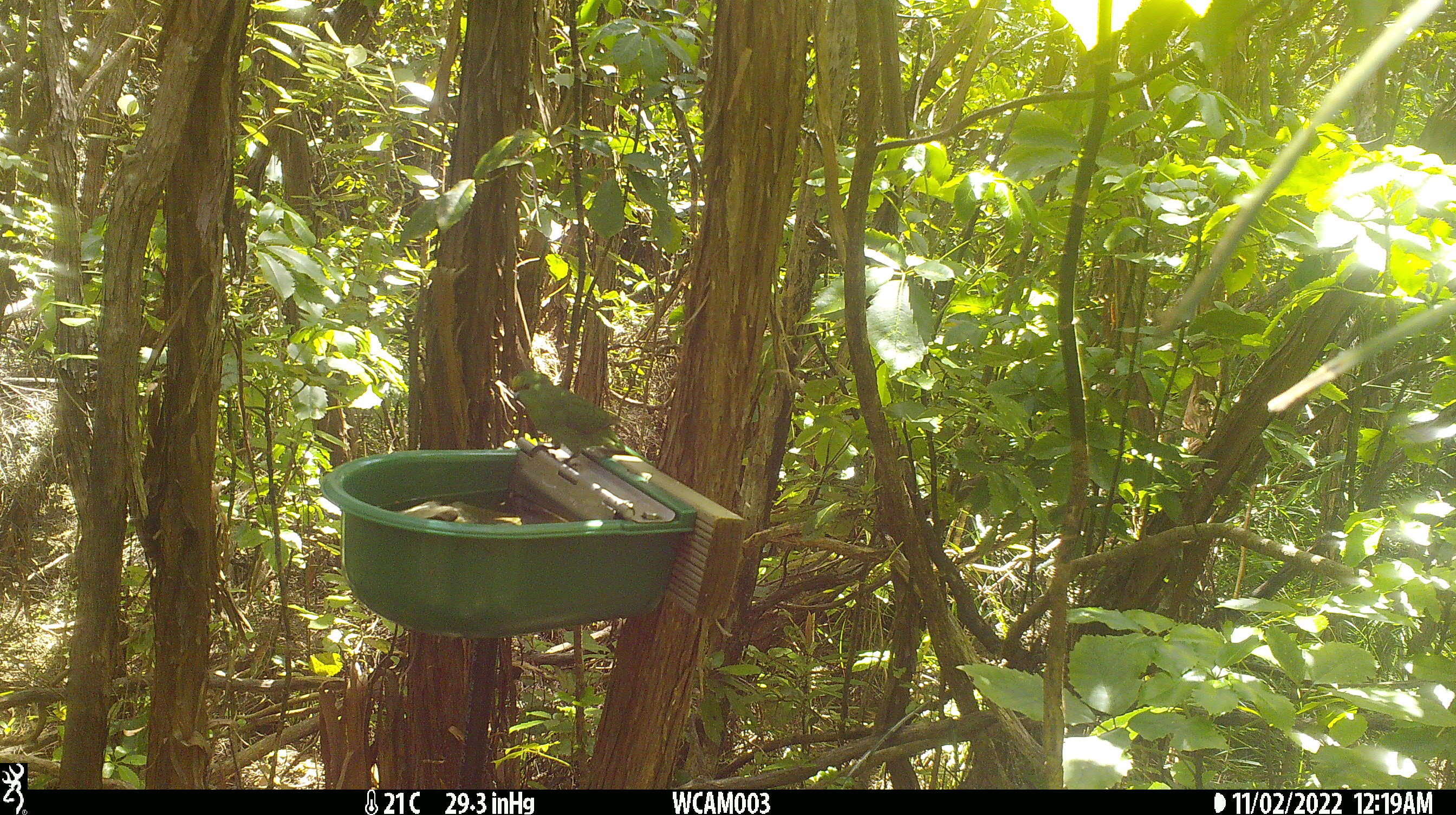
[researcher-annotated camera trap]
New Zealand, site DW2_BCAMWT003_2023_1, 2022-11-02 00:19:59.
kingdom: Animalia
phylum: Chordata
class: Aves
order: Psittaciformes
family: Psittaculidae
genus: Cyanoramphus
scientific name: Cyanoramphus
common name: parakeet